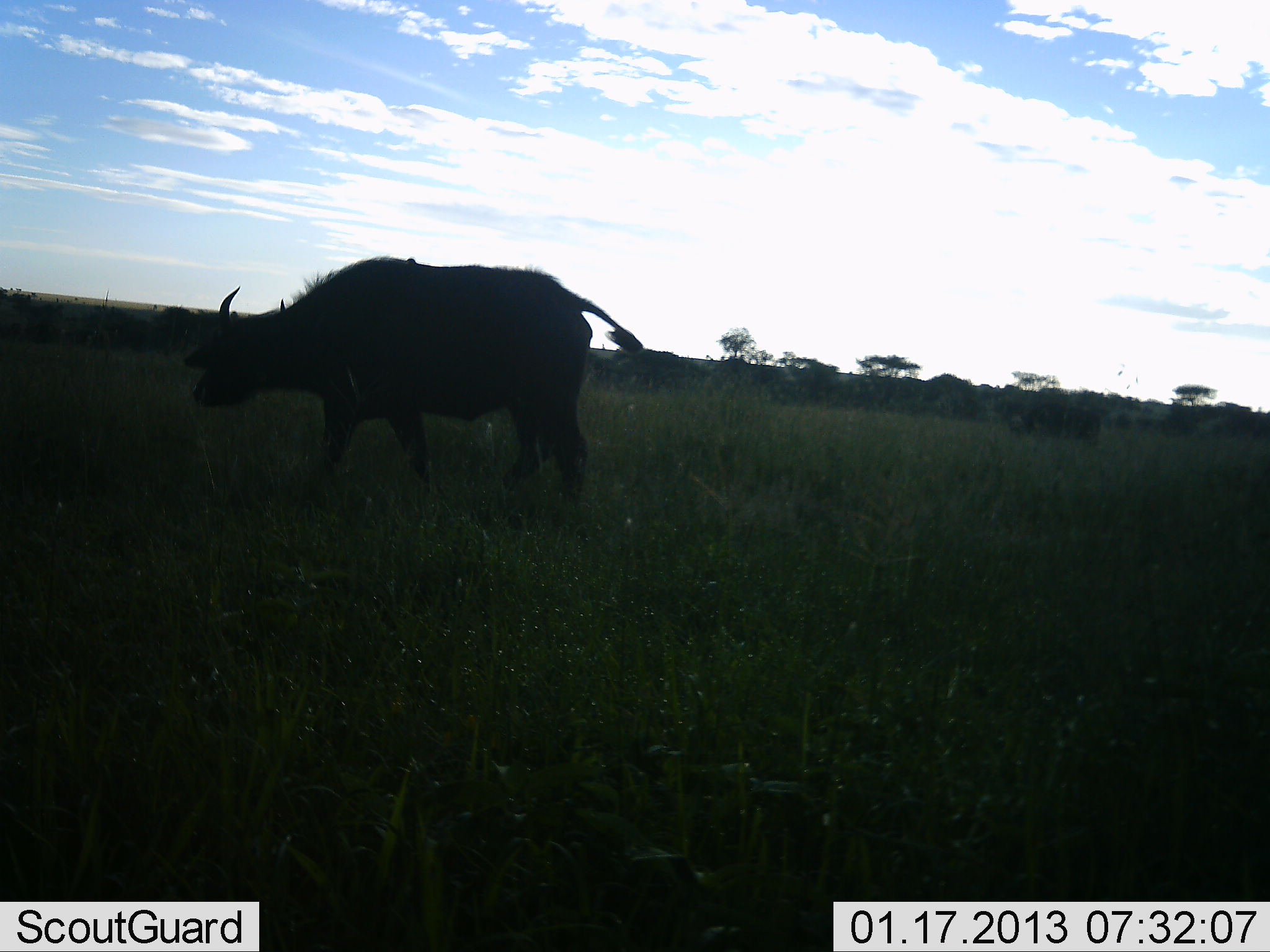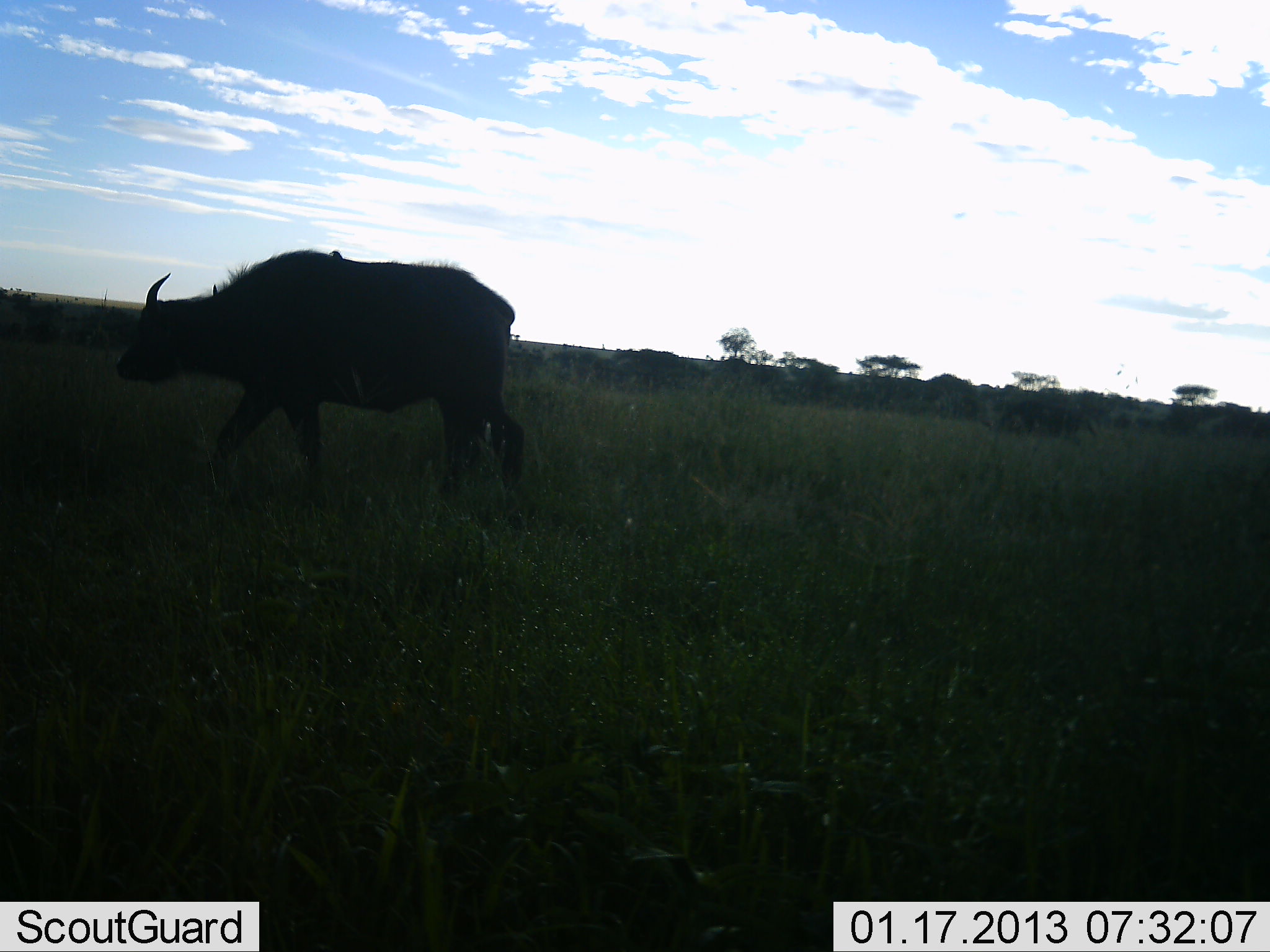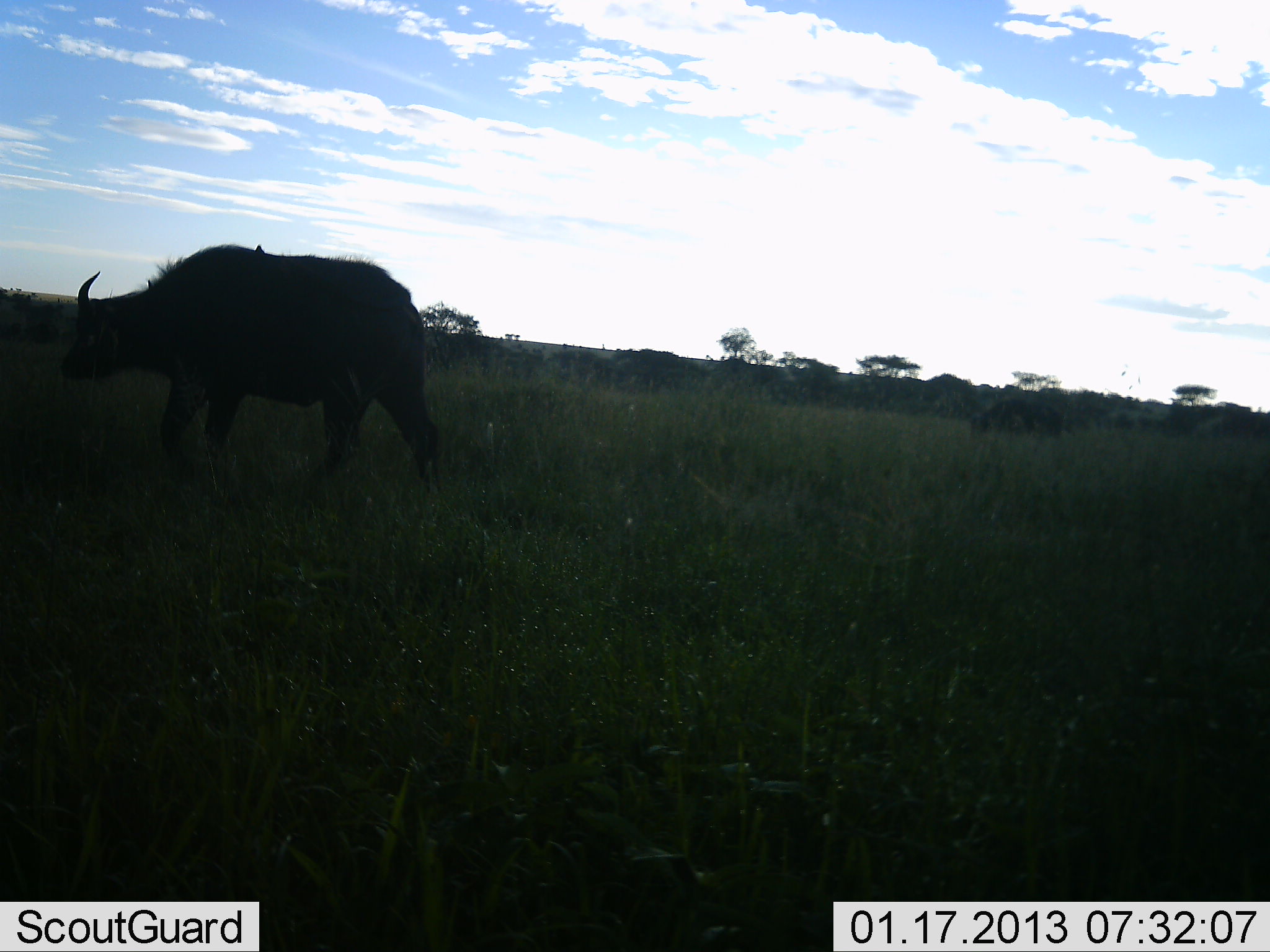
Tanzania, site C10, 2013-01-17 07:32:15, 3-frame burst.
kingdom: Animalia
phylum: Chordata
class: Mammalia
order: Artiodactyla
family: Bovidae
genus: Syncerus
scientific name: Syncerus caffer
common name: cape buffalo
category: buffalo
Buffalo (cape buffalo) (Syncerus caffer), count 1. Behavior (volunteer vote fractions): standing 60%, resting 0%, moving 34%, interacting 0%. Young present (vote fraction): 0%. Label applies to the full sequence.